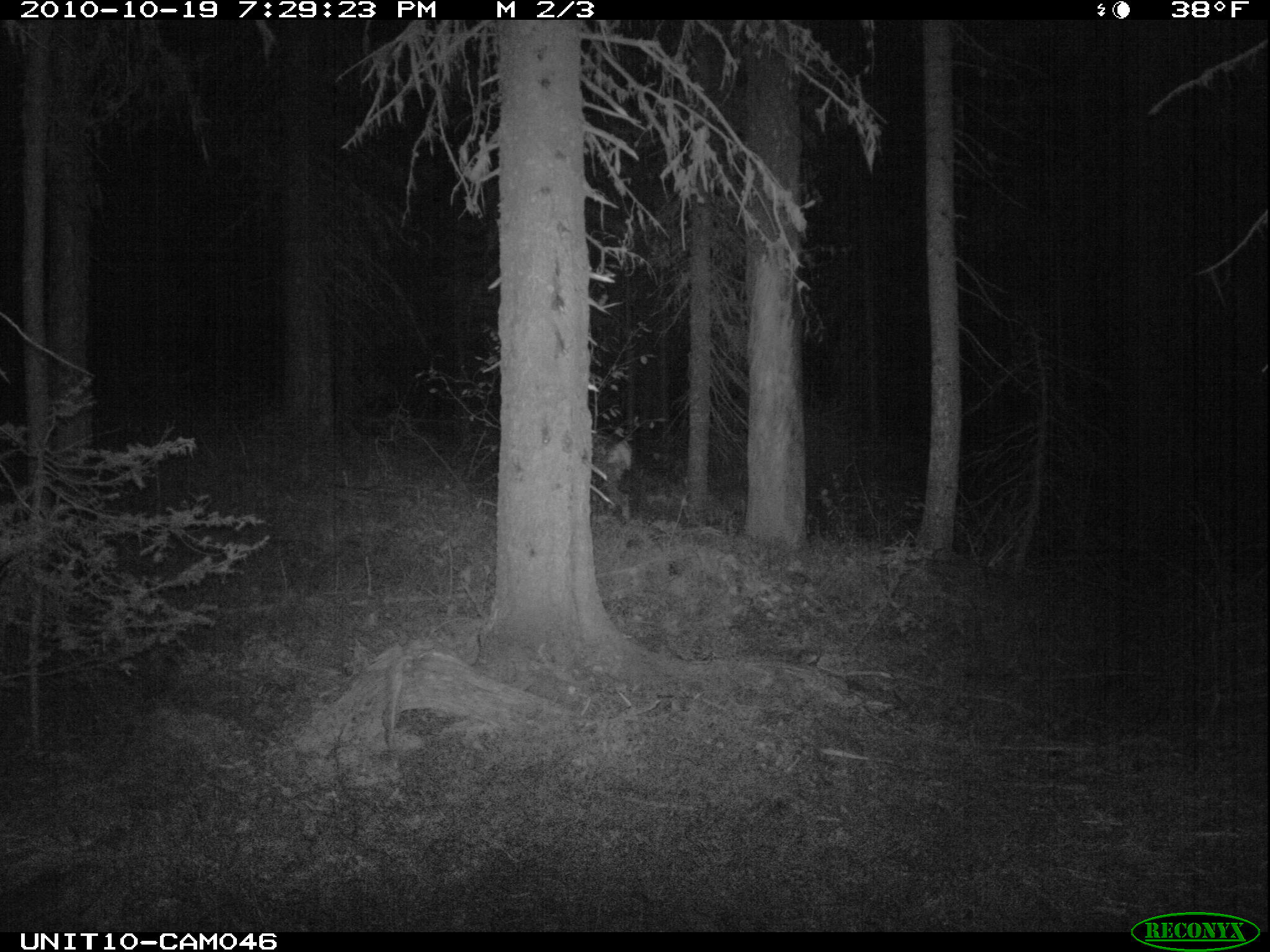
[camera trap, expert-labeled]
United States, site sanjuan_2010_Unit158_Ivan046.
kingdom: Animalia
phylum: Chordata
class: Mammalia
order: Artiodactyla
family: Cervidae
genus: Odocoileus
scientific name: Odocoileus hemionus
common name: mule deer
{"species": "Odocoileus hemionus (mule deer)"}